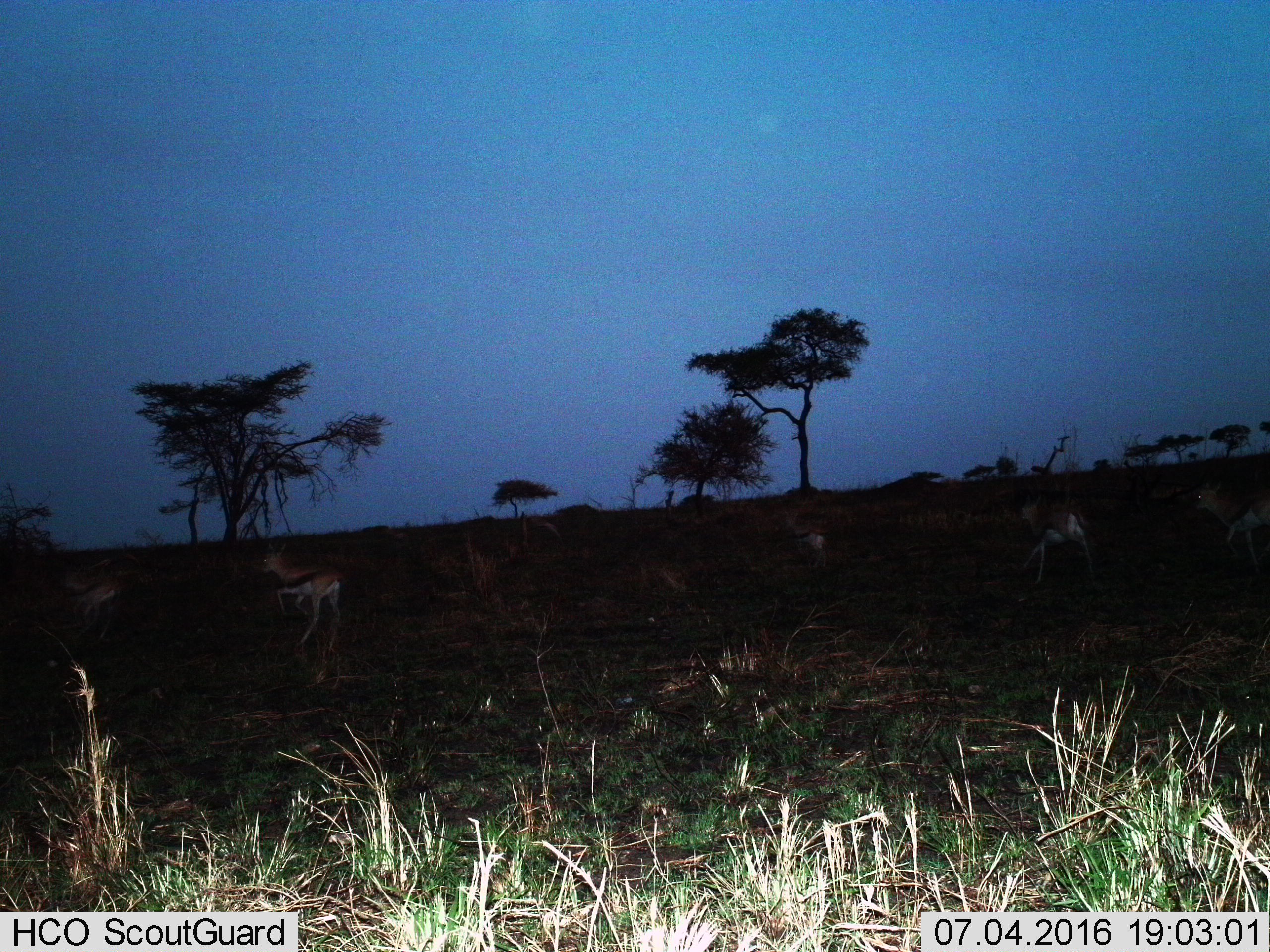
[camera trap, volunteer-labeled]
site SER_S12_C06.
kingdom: Animalia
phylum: Chordata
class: Mammalia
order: Artiodactyla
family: Bovidae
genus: Eudorcas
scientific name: Eudorcas thomsonii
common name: thomson's gazelle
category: gazellethomsons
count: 5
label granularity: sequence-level